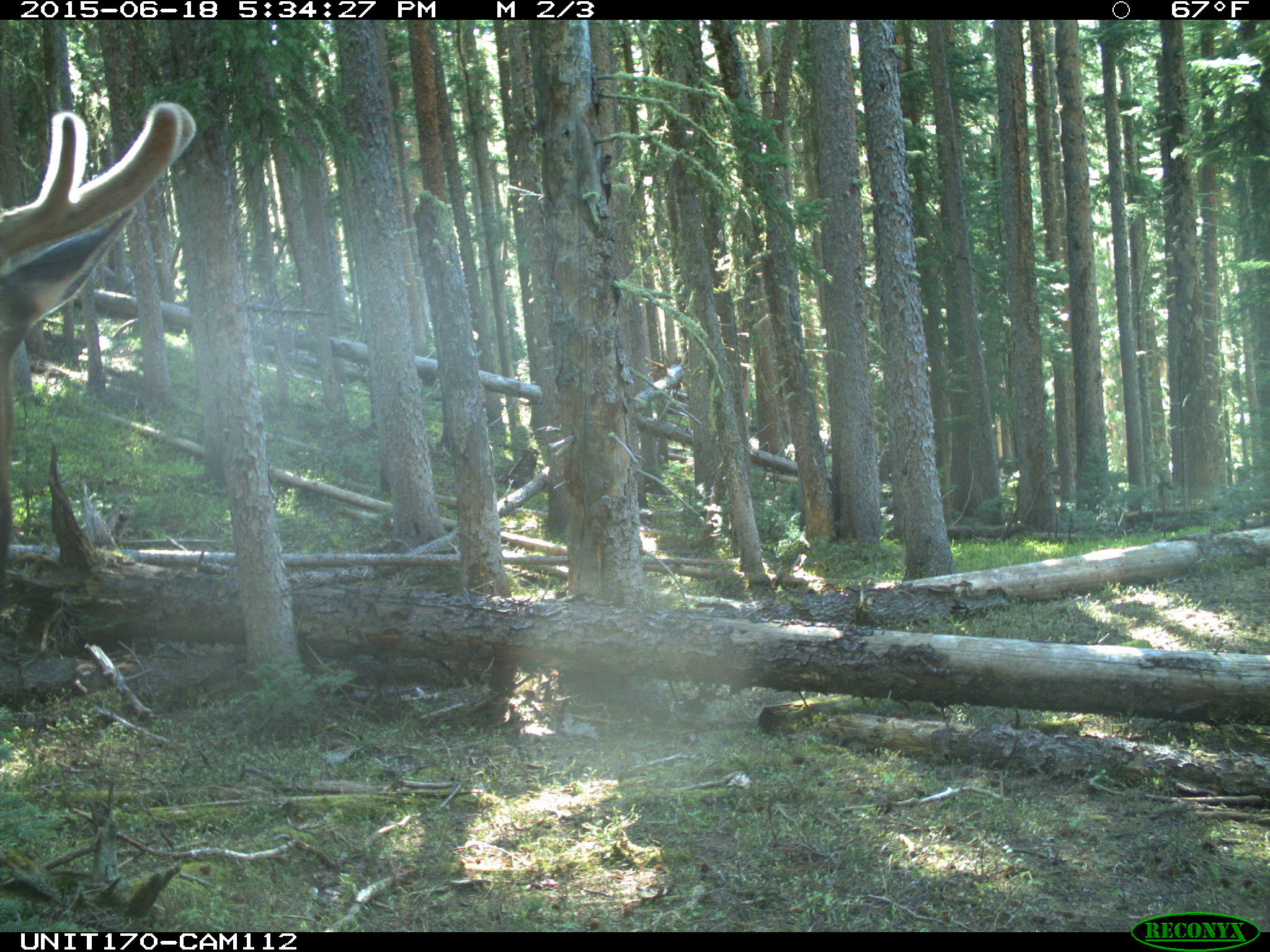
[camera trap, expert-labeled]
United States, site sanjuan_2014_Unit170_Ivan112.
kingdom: Animalia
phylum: Chordata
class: Mammalia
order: Artiodactyla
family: Cervidae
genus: Cervus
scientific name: Cervus elaphus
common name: red deer